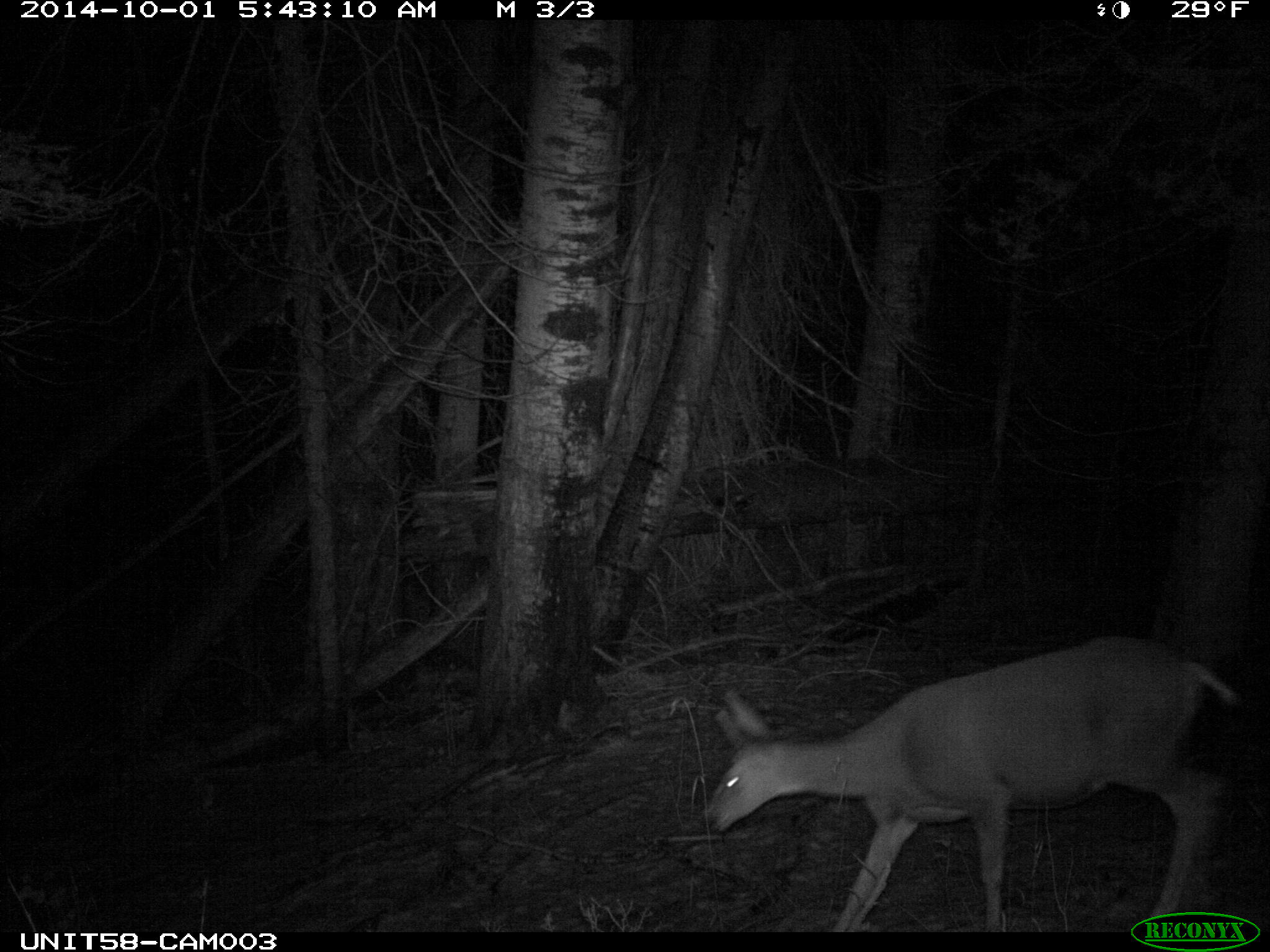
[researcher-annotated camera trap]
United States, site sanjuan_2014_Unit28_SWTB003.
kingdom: Animalia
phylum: Chordata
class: Mammalia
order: Artiodactyla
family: Cervidae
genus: Odocoileus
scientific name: Odocoileus hemionus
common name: mule deer